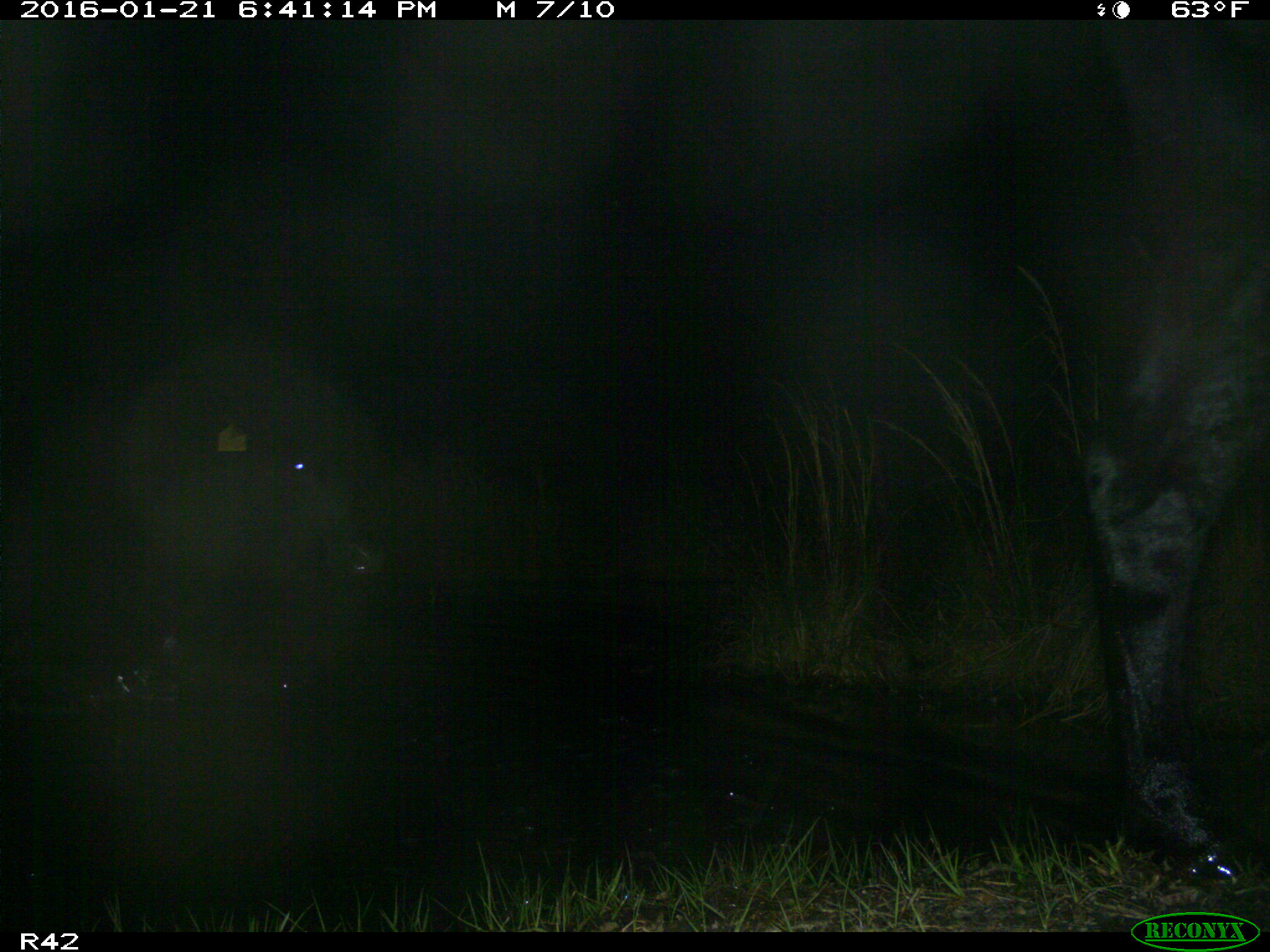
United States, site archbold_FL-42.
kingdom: Animalia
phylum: Chordata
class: Mammalia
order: Artiodactyla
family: Bovidae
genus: Bos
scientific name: Bos taurus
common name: domestic cow